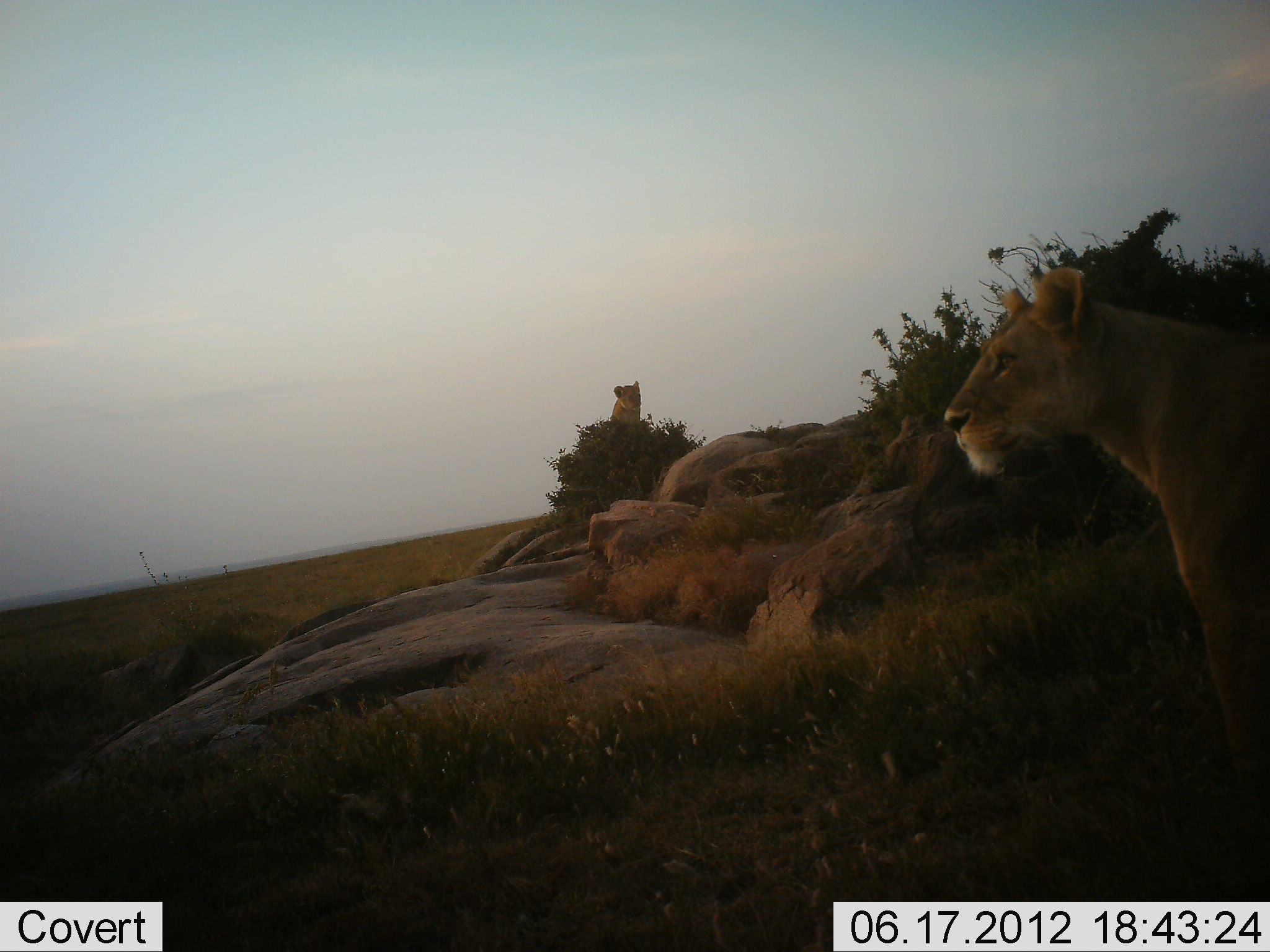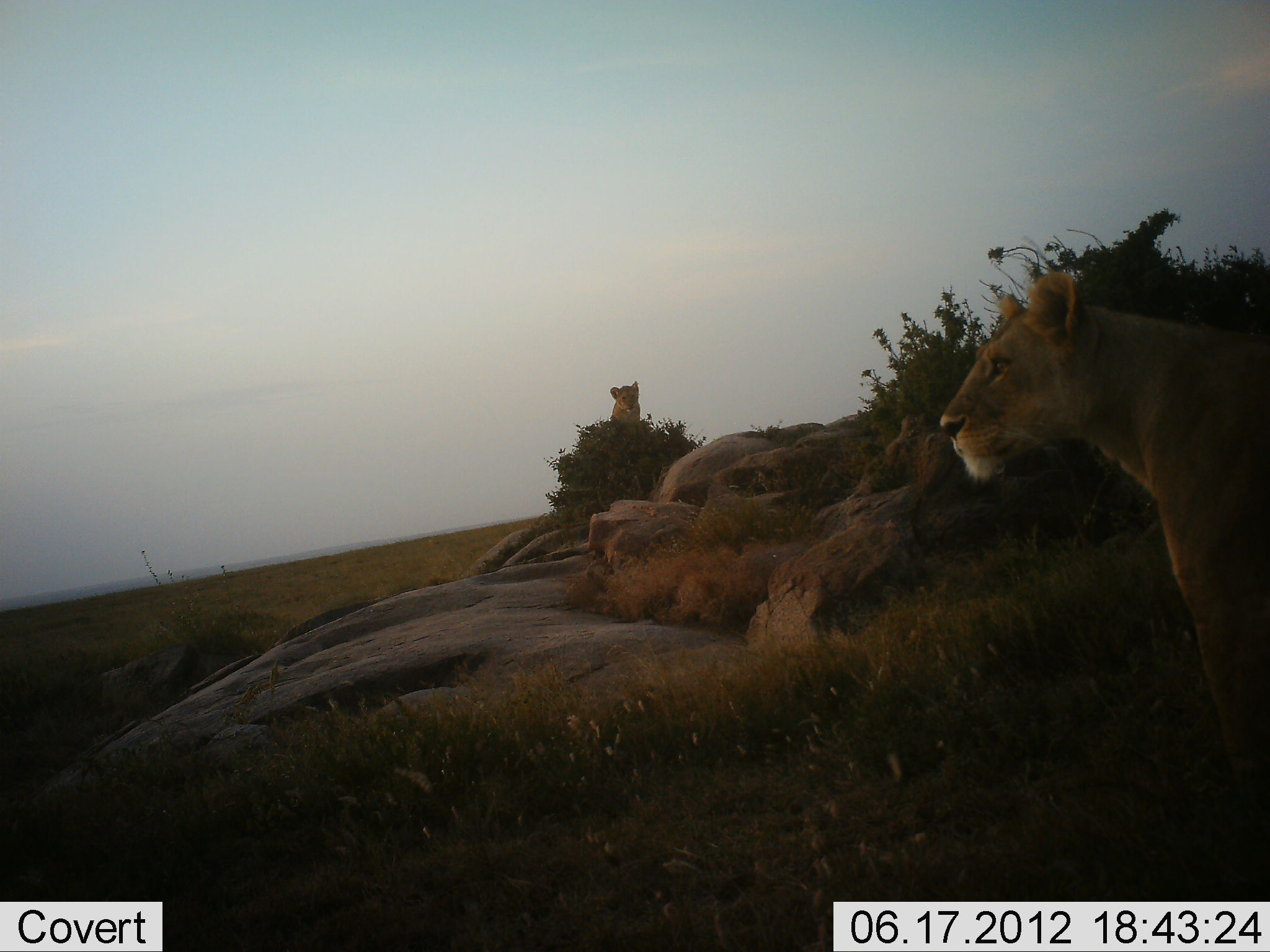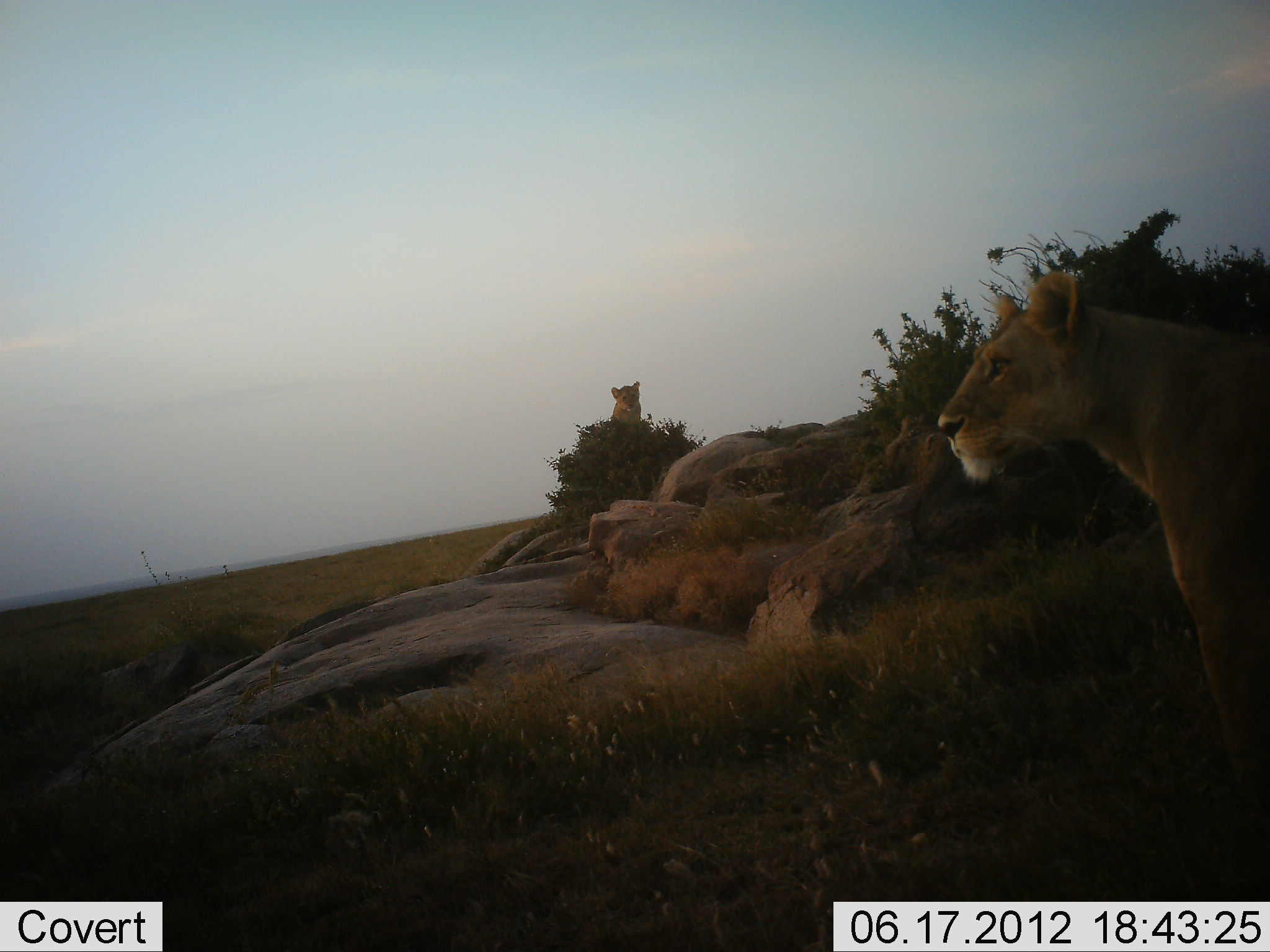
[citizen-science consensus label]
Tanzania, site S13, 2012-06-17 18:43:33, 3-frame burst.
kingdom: Animalia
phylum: Chordata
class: Mammalia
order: Carnivora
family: Felidae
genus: Panthera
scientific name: Panthera leo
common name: lion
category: lionfemale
Lionfemale (lion) (Panthera leo), count 2. Behavior (volunteer vote fractions): standing 70%, resting 70%, moving 0%, interacting 0%. Young present (vote fraction): 40%. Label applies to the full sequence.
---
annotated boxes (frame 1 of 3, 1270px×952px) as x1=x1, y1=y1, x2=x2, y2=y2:
animal: x1=943, y1=265, x2=1270, y2=798; x1=611, y1=381, x2=642, y2=425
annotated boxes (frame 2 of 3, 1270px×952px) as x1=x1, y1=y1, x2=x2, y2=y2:
animal: x1=938, y1=269, x2=1270, y2=802; x1=610, y1=381, x2=641, y2=425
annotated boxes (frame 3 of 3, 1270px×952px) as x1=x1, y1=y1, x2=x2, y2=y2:
animal: x1=939, y1=269, x2=1270, y2=801; x1=610, y1=381, x2=641, y2=426